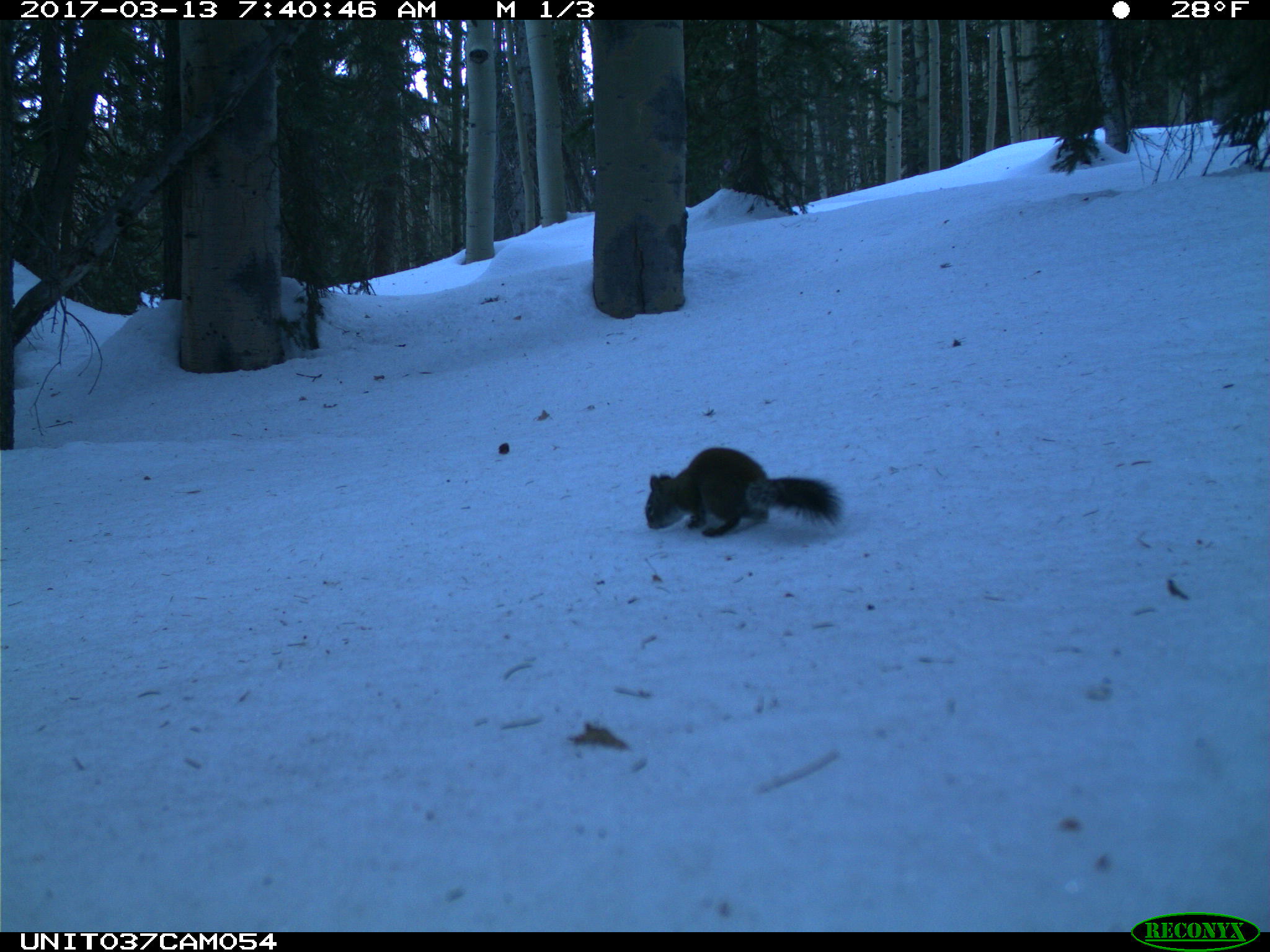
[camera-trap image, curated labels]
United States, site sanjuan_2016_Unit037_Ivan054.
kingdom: Animalia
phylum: Chordata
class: Mammalia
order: Rodentia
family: Sciuridae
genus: Tamiasciurus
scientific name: Tamiasciurus hudsonicus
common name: american red squirrel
Tamiasciurus hudsonicus (american red squirrel).